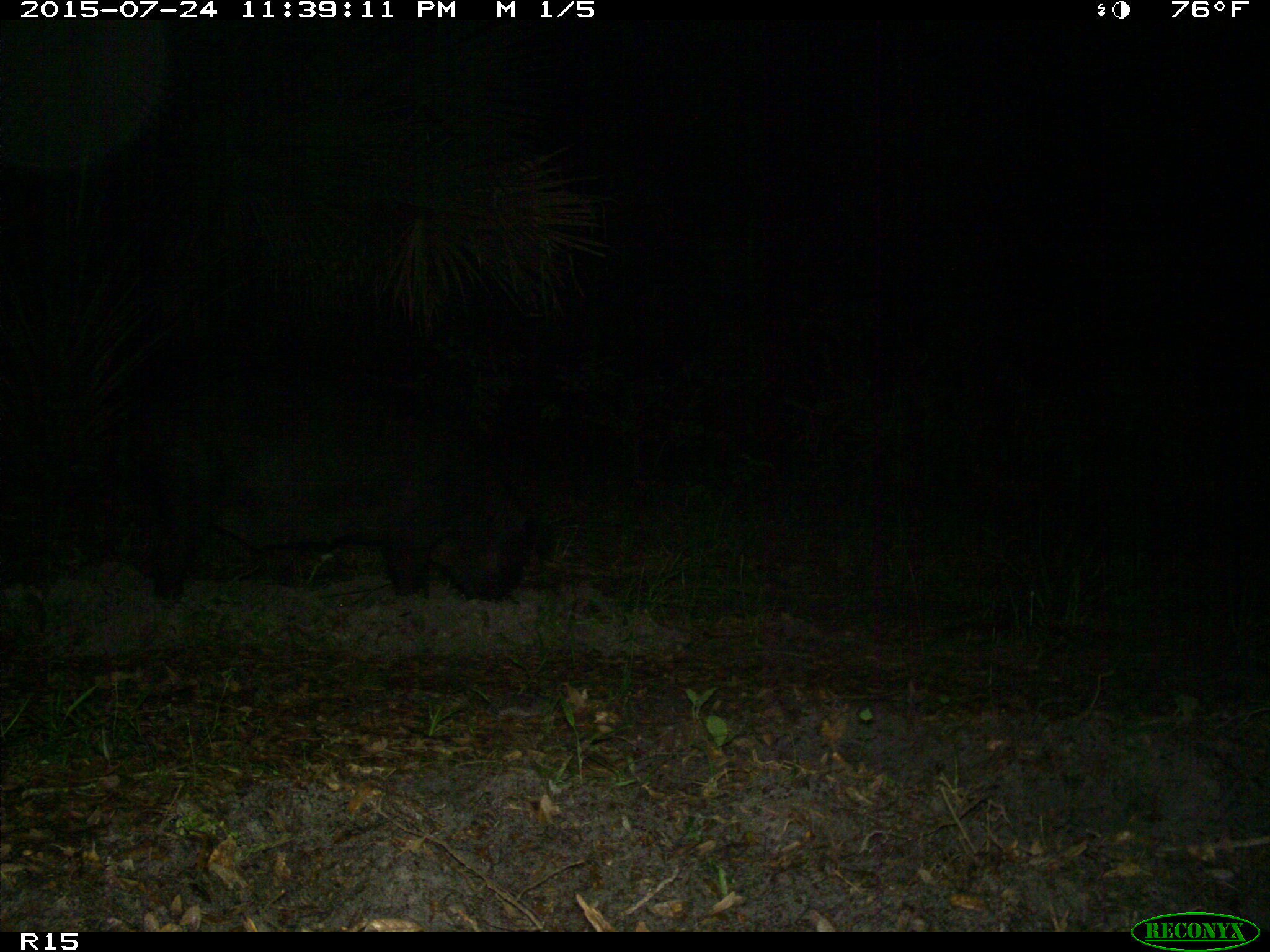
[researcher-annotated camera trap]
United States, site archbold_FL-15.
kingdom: Animalia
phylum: Chordata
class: Mammalia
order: Artiodactyla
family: Suidae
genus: Sus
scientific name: Sus scrofa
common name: wild boar